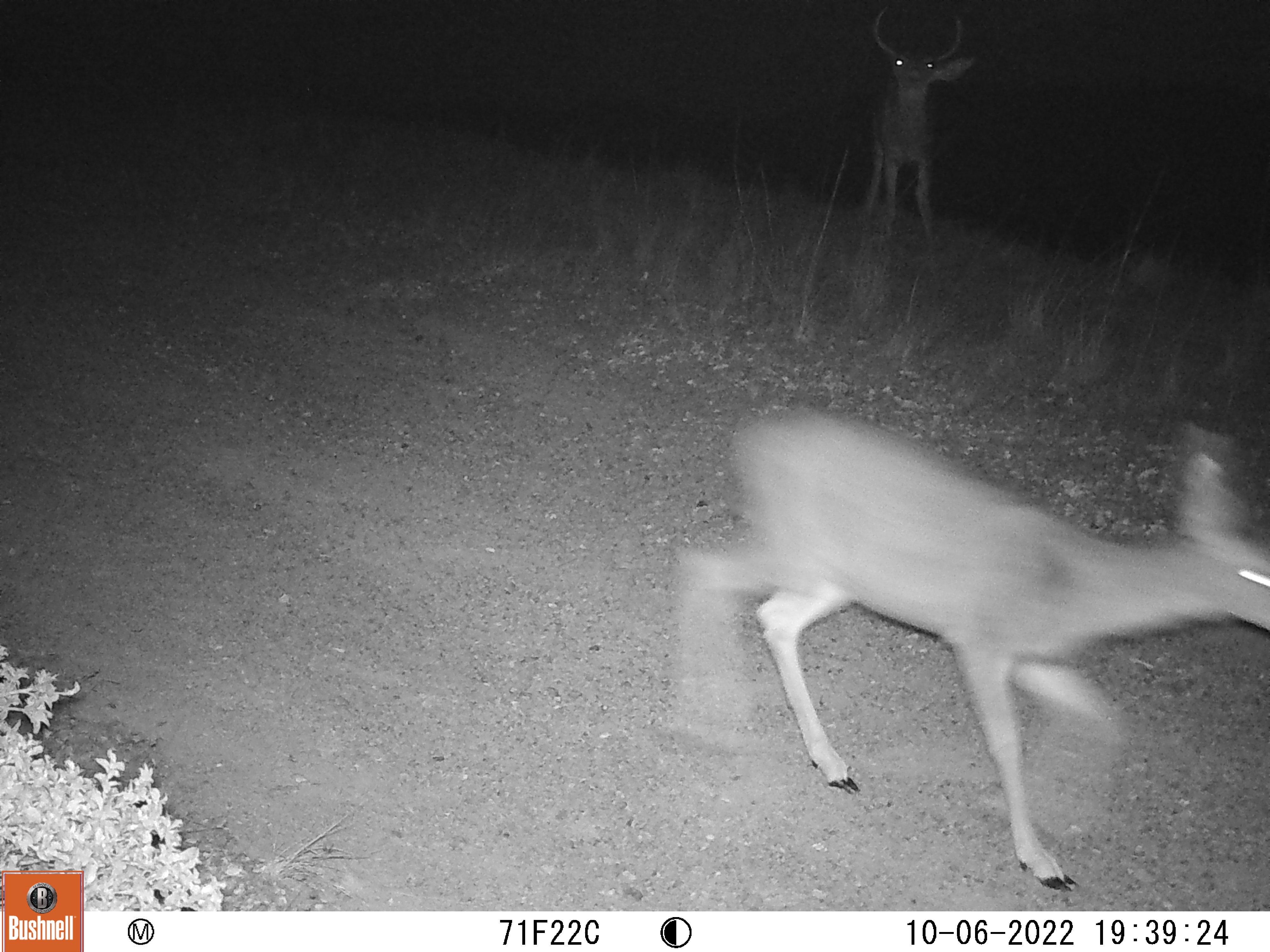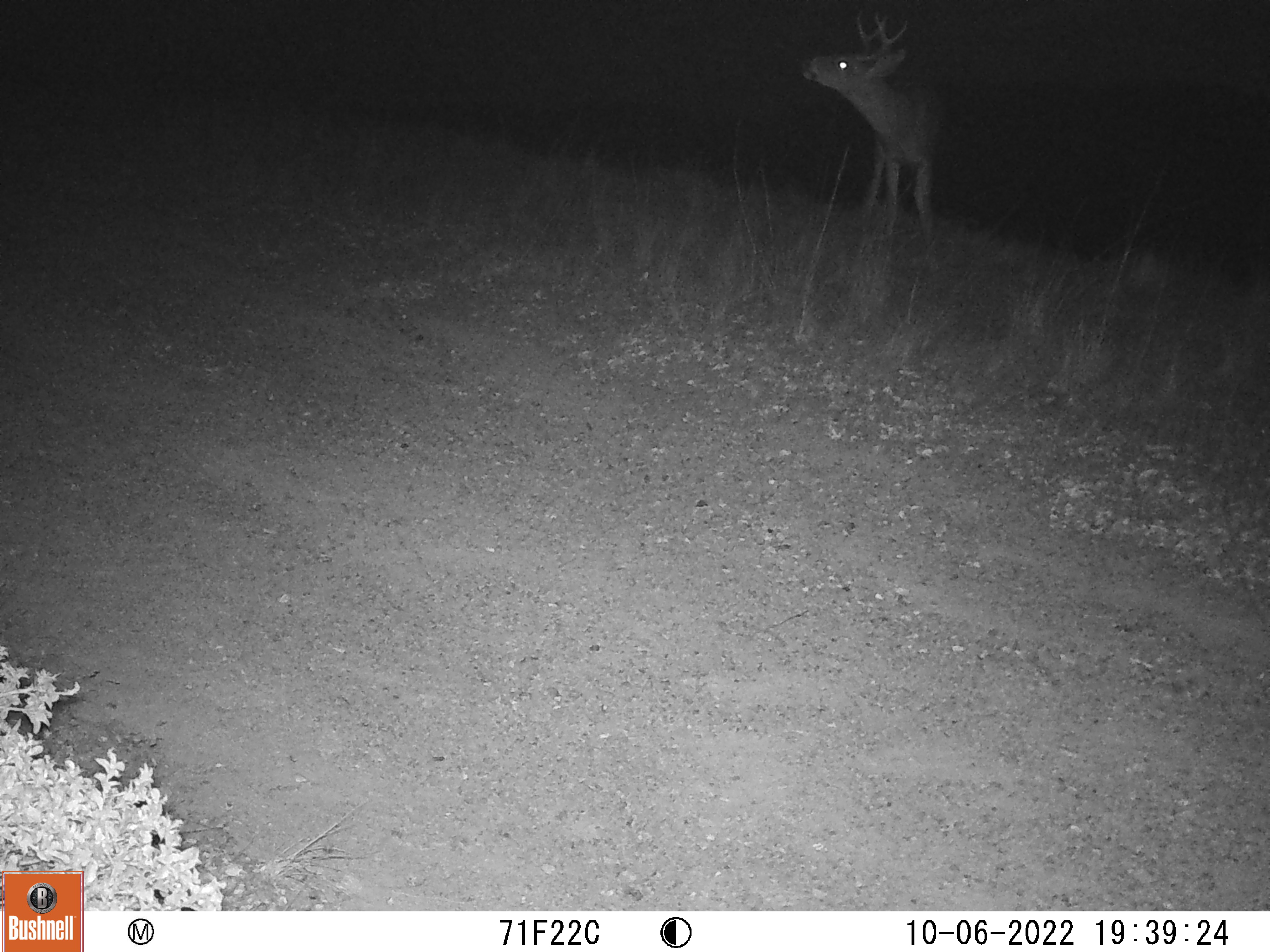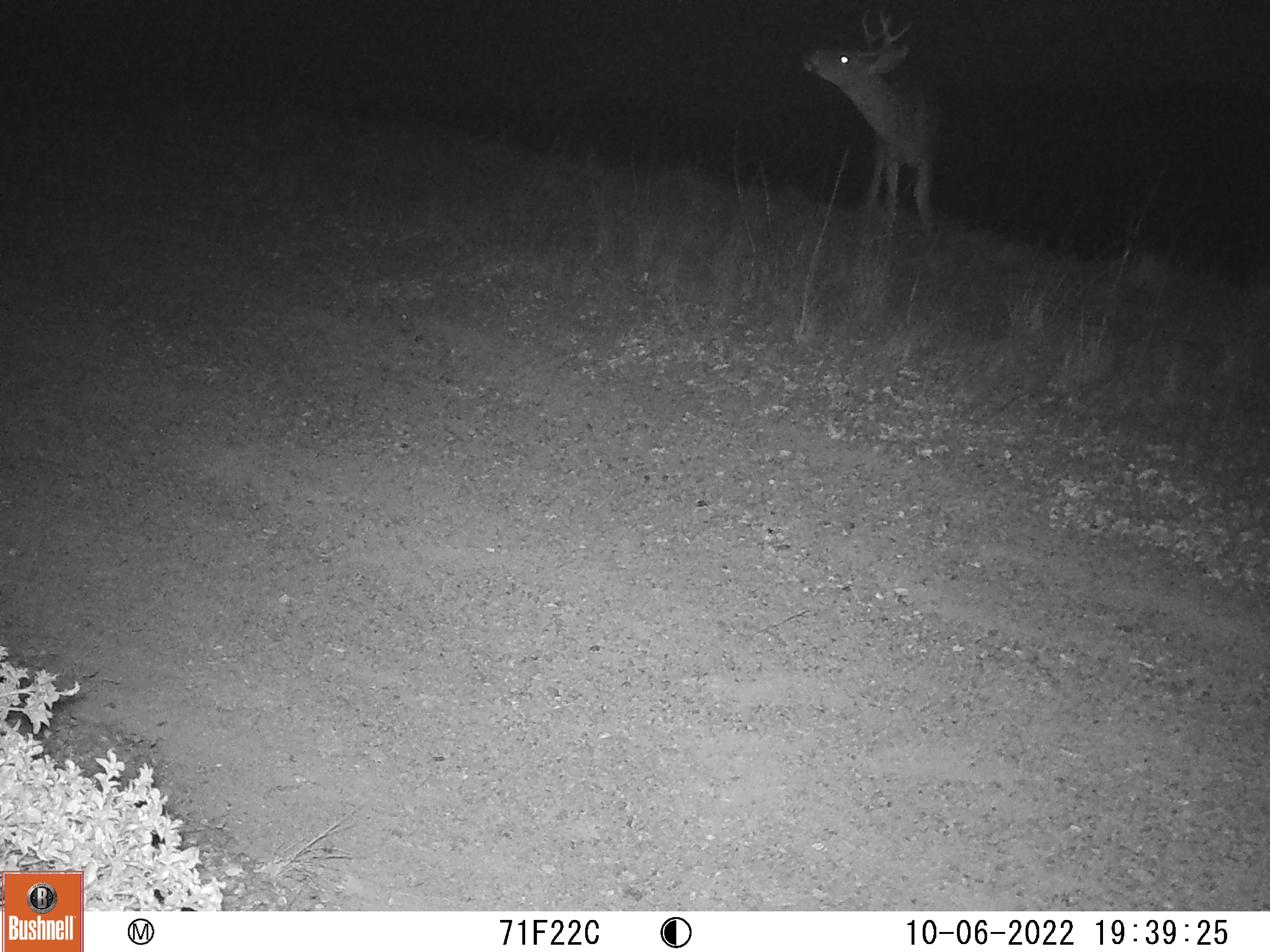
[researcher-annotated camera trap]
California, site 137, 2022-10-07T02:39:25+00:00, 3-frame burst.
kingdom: Animalia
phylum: Chordata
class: Mammalia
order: Artiodactyla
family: Cervidae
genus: Odocoileus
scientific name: Odocoileus hemionus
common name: mule deer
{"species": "mule deer (Odocoileus hemionus)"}